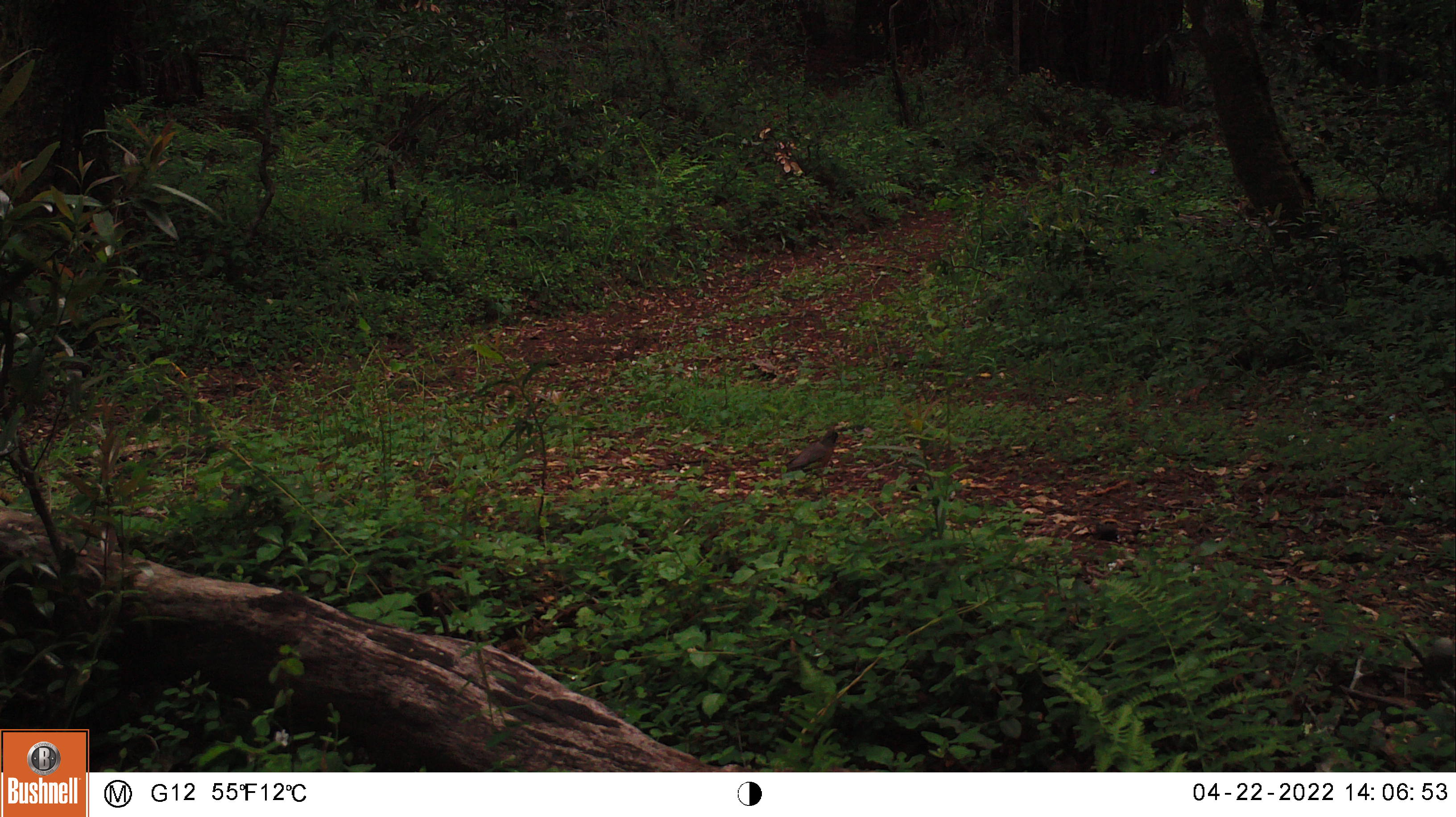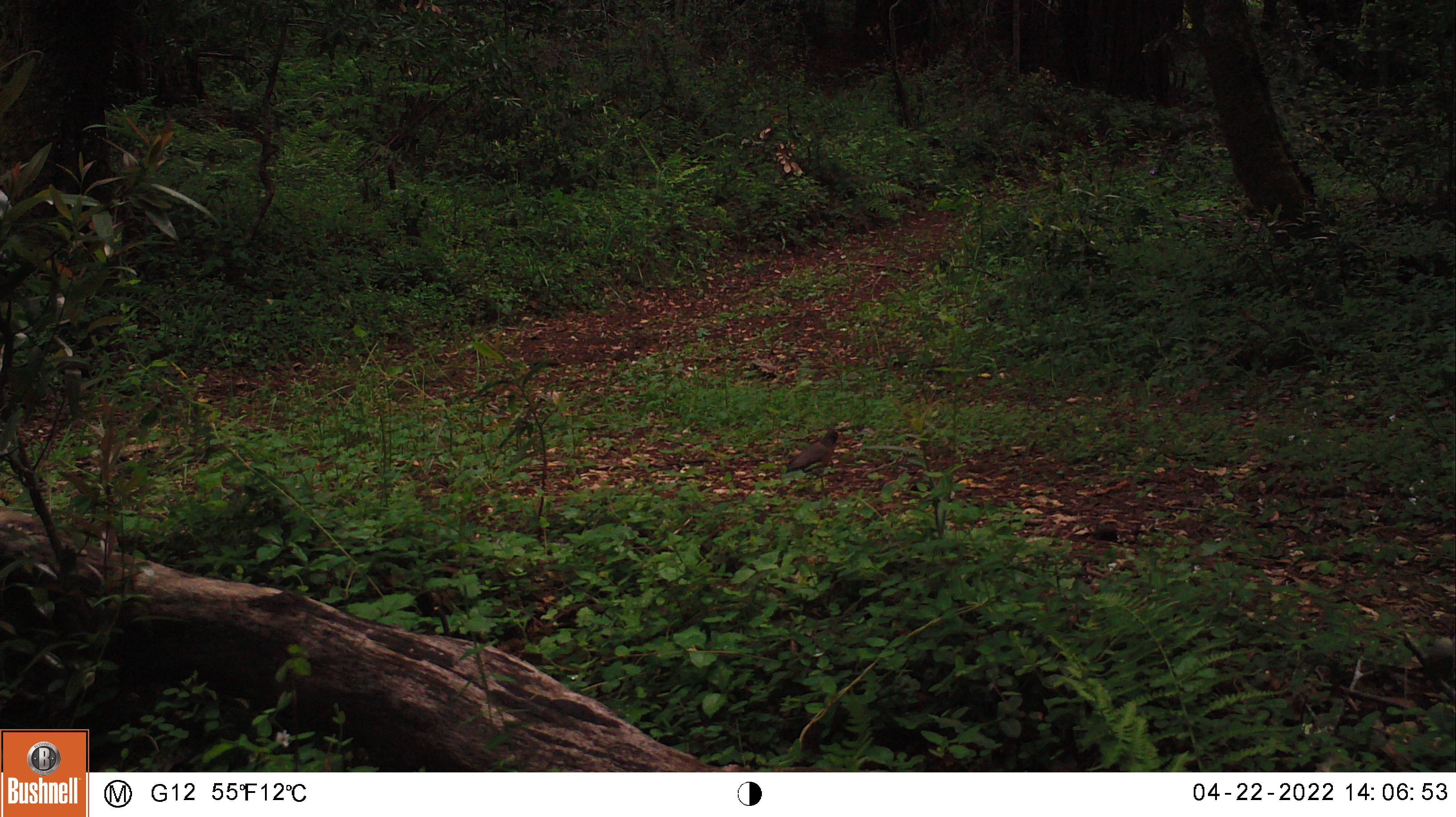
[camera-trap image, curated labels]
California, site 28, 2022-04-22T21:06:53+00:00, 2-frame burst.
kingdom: Animalia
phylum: Chordata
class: Aves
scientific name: Aves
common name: bird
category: unknown bird